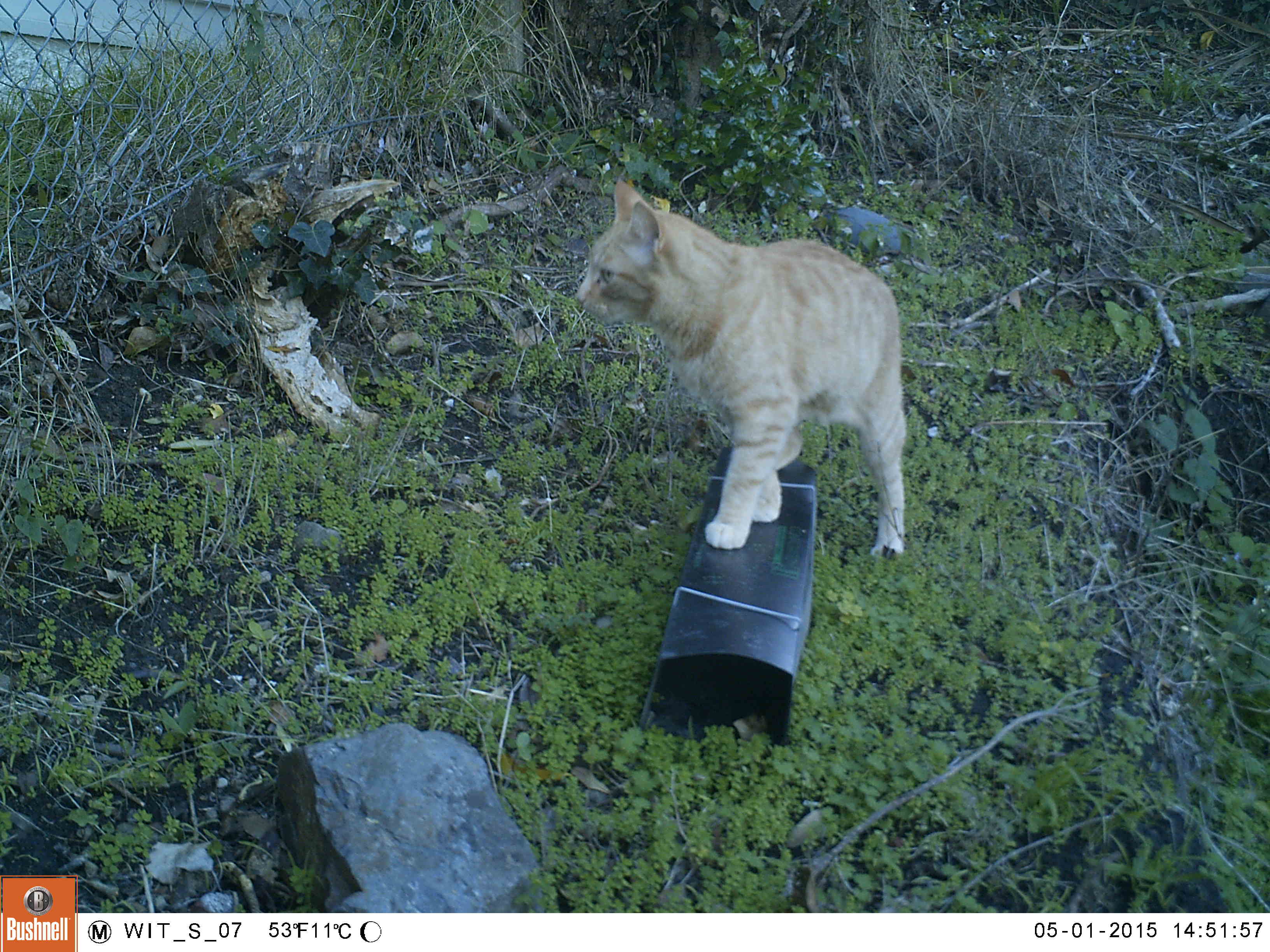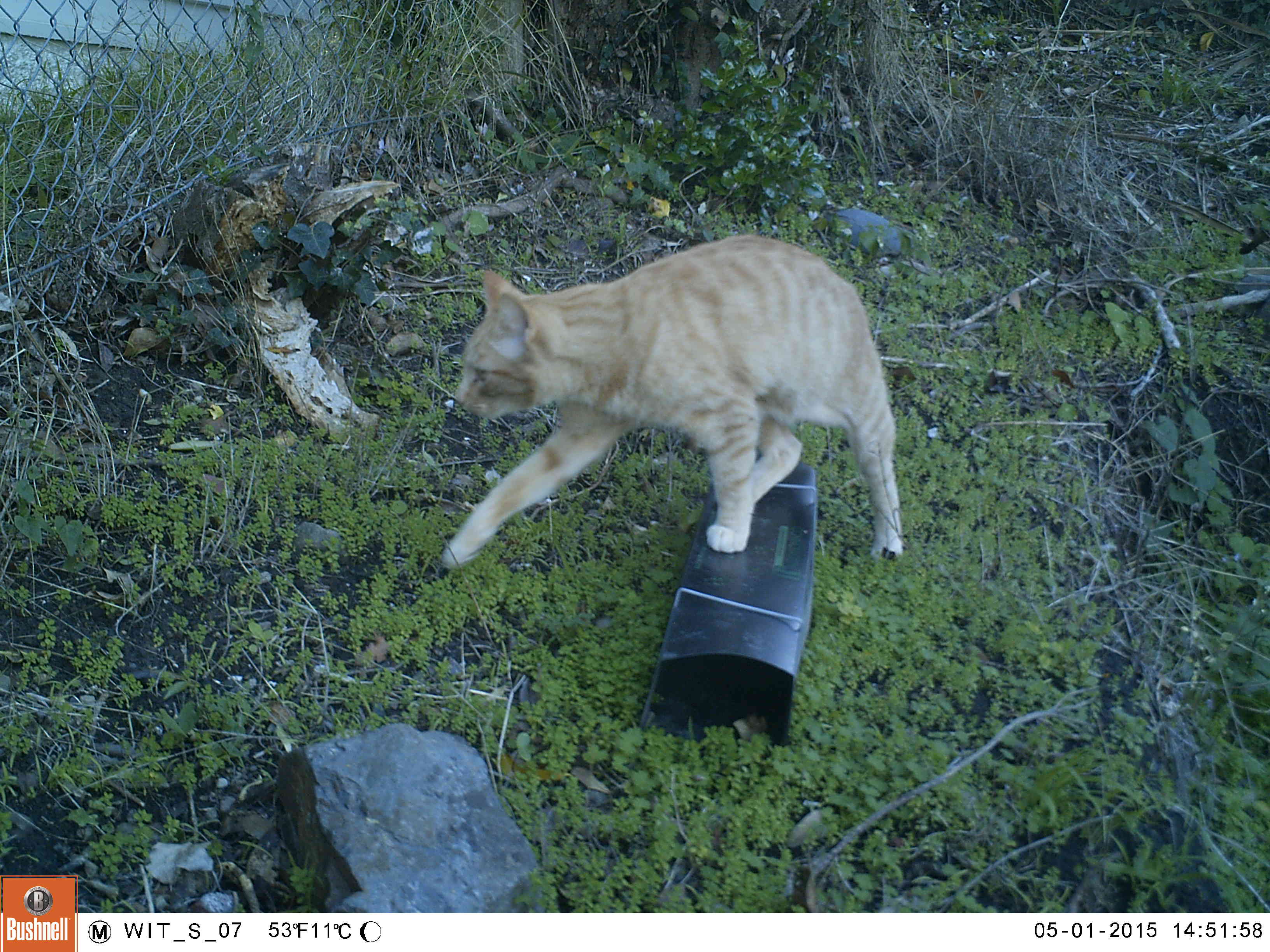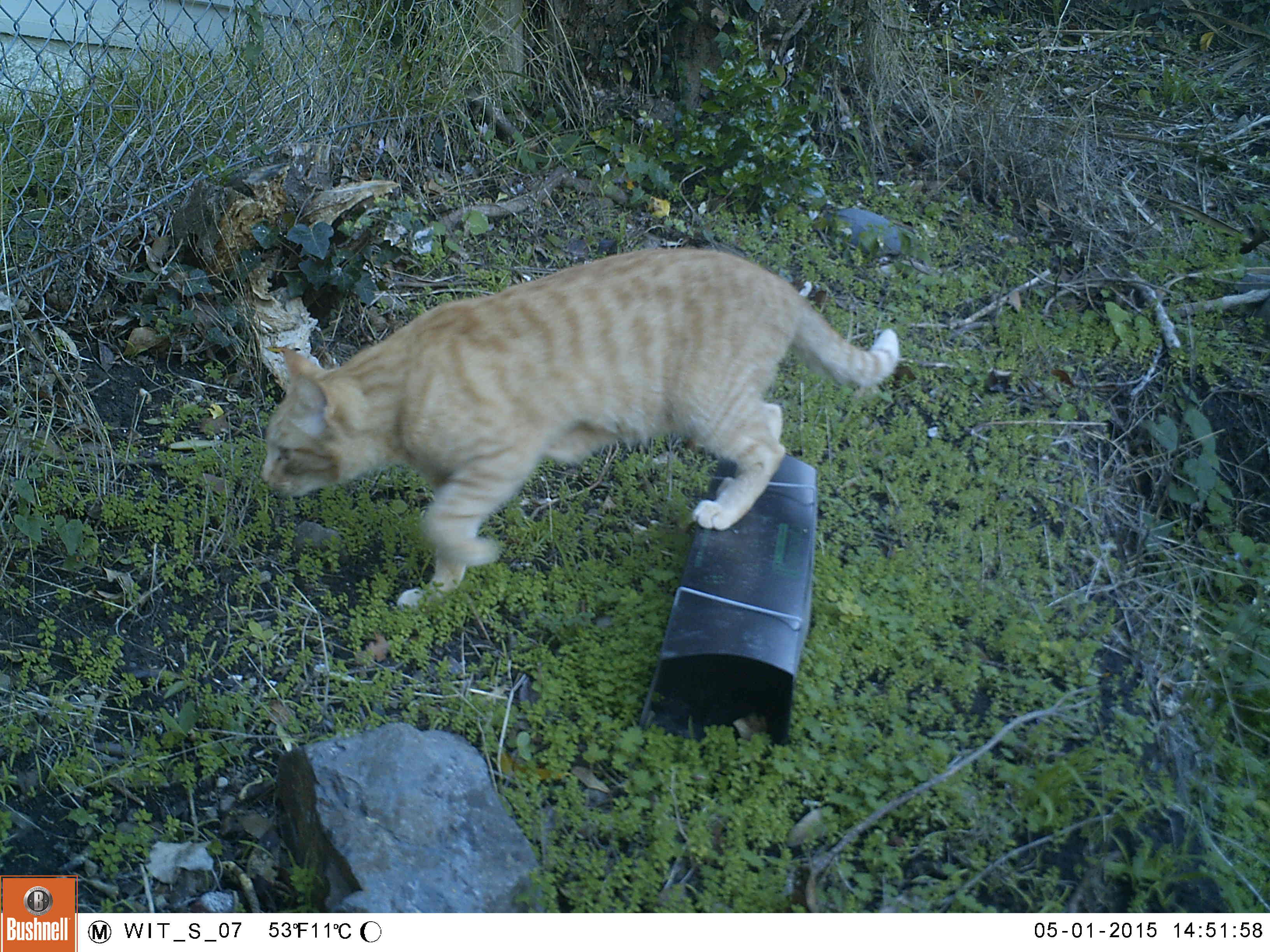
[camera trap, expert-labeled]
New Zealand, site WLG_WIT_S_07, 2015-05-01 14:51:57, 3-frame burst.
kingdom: Animalia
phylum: Chordata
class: Mammalia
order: Carnivora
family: Felidae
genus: Felis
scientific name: Felis catus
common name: domestic cat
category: cat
Cat (domestic cat) (Felis catus).